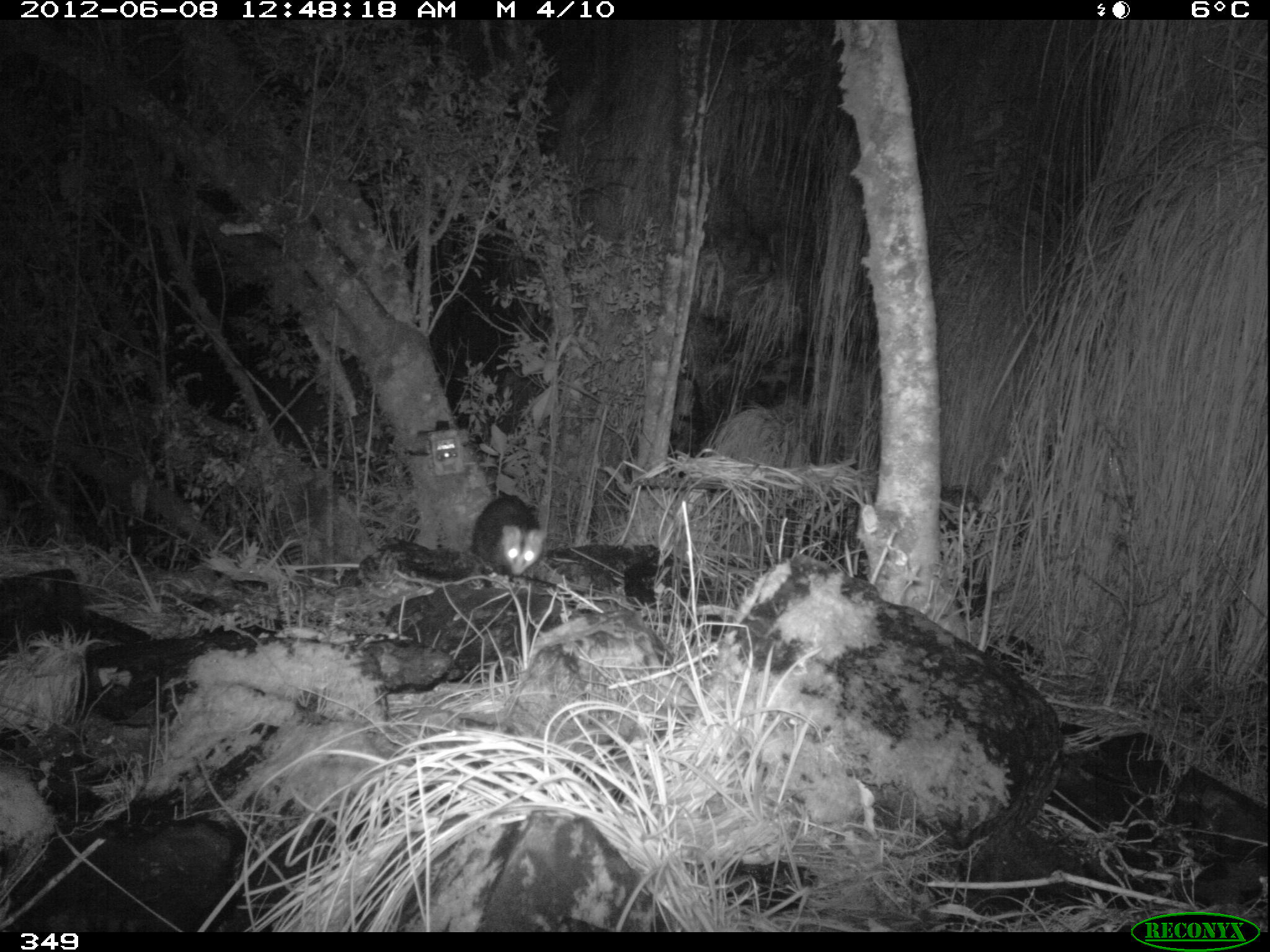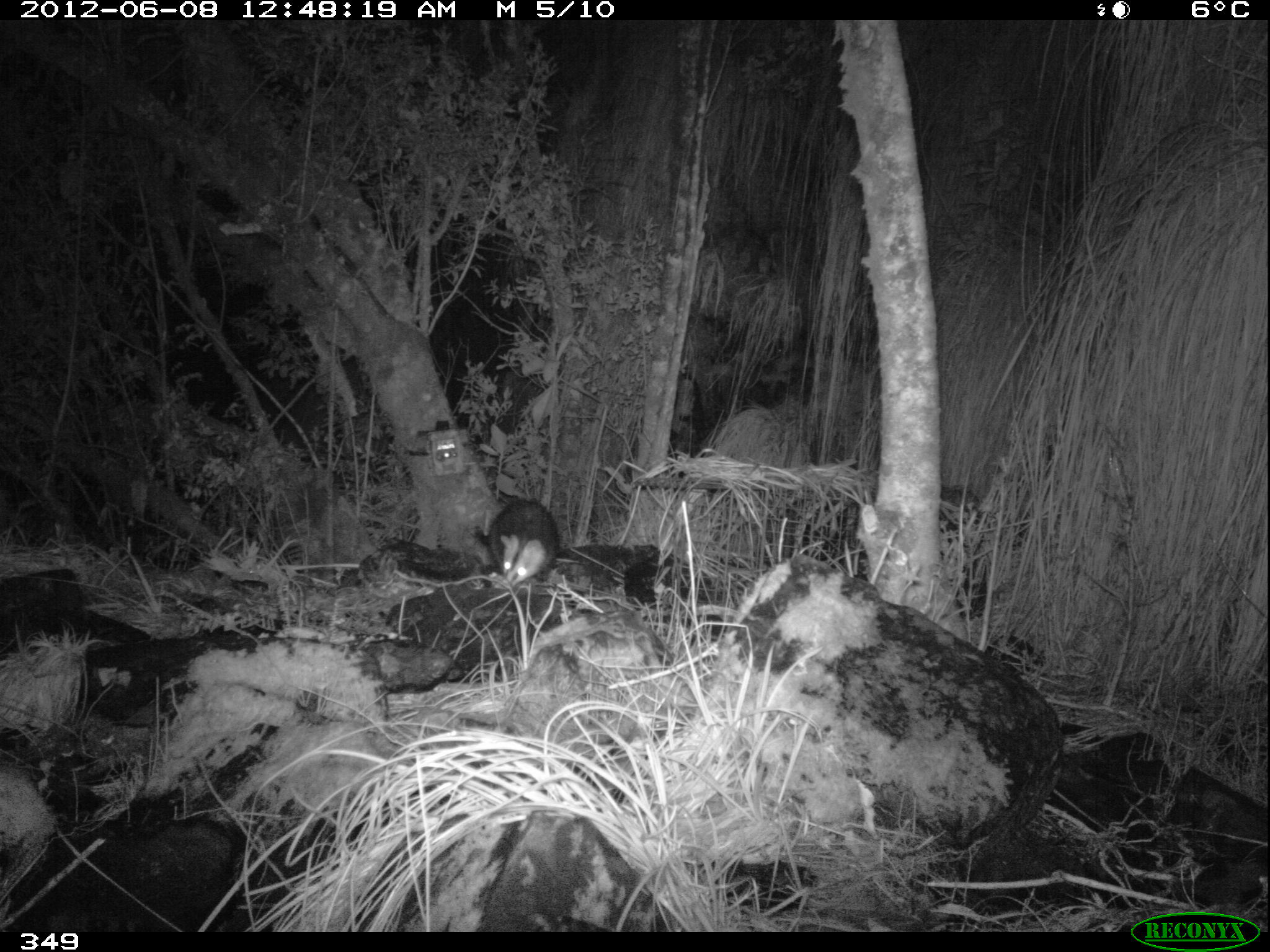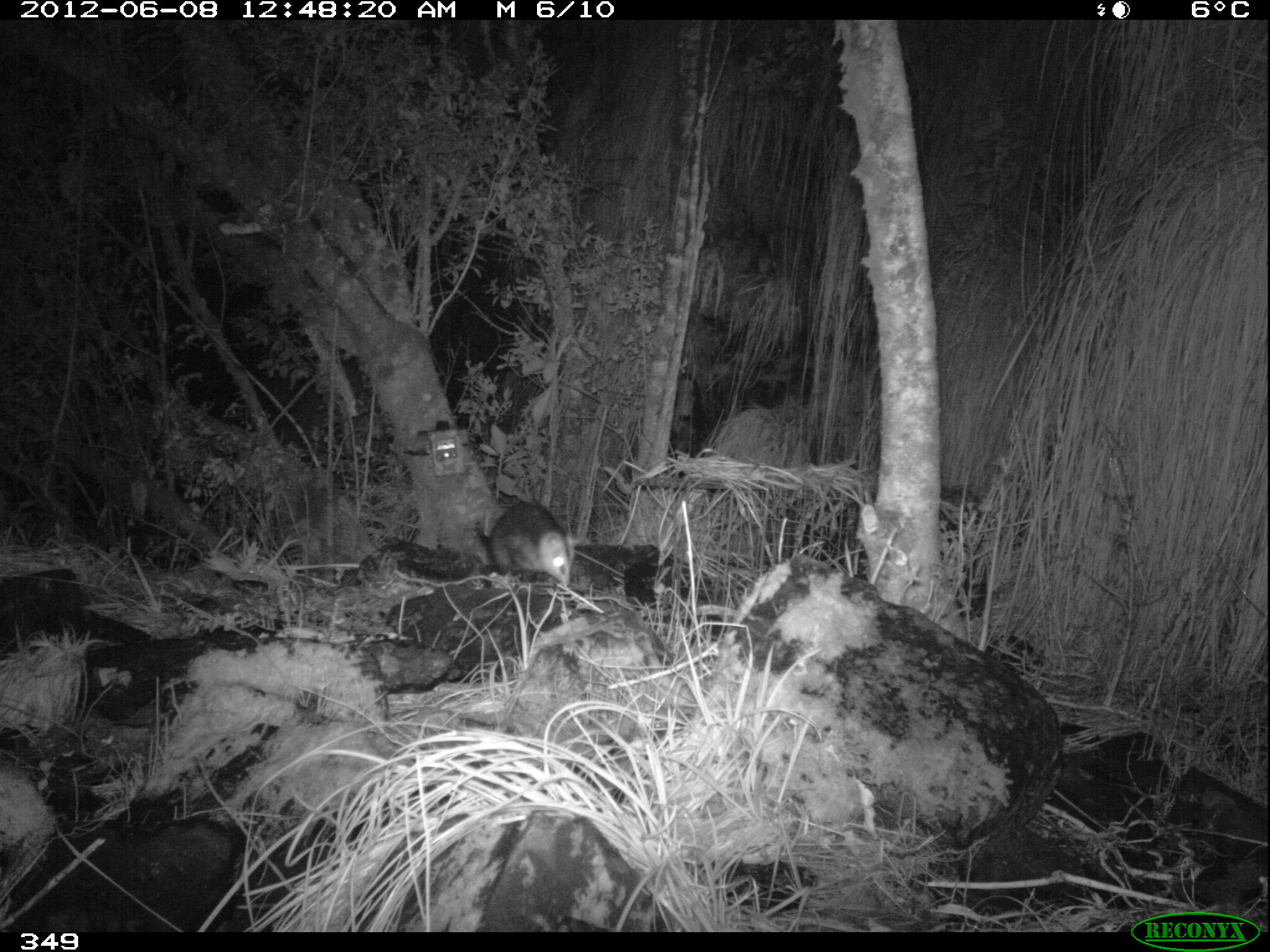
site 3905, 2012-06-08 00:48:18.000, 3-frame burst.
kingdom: Animalia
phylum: Chordata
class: Mammalia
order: Didelphimorphia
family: Didelphidae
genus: Didelphis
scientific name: Didelphis pernigra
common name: andean white-eared opossum